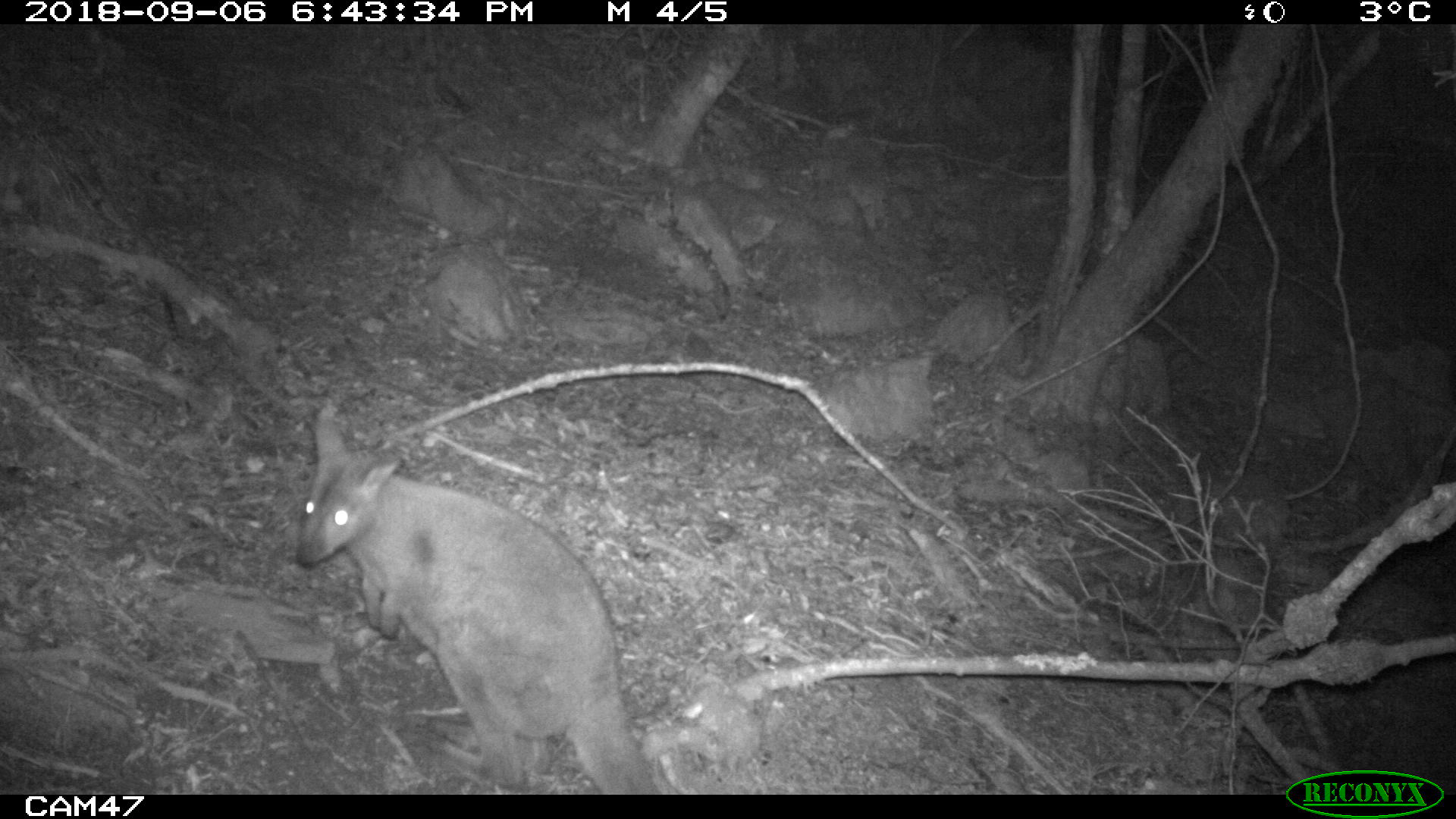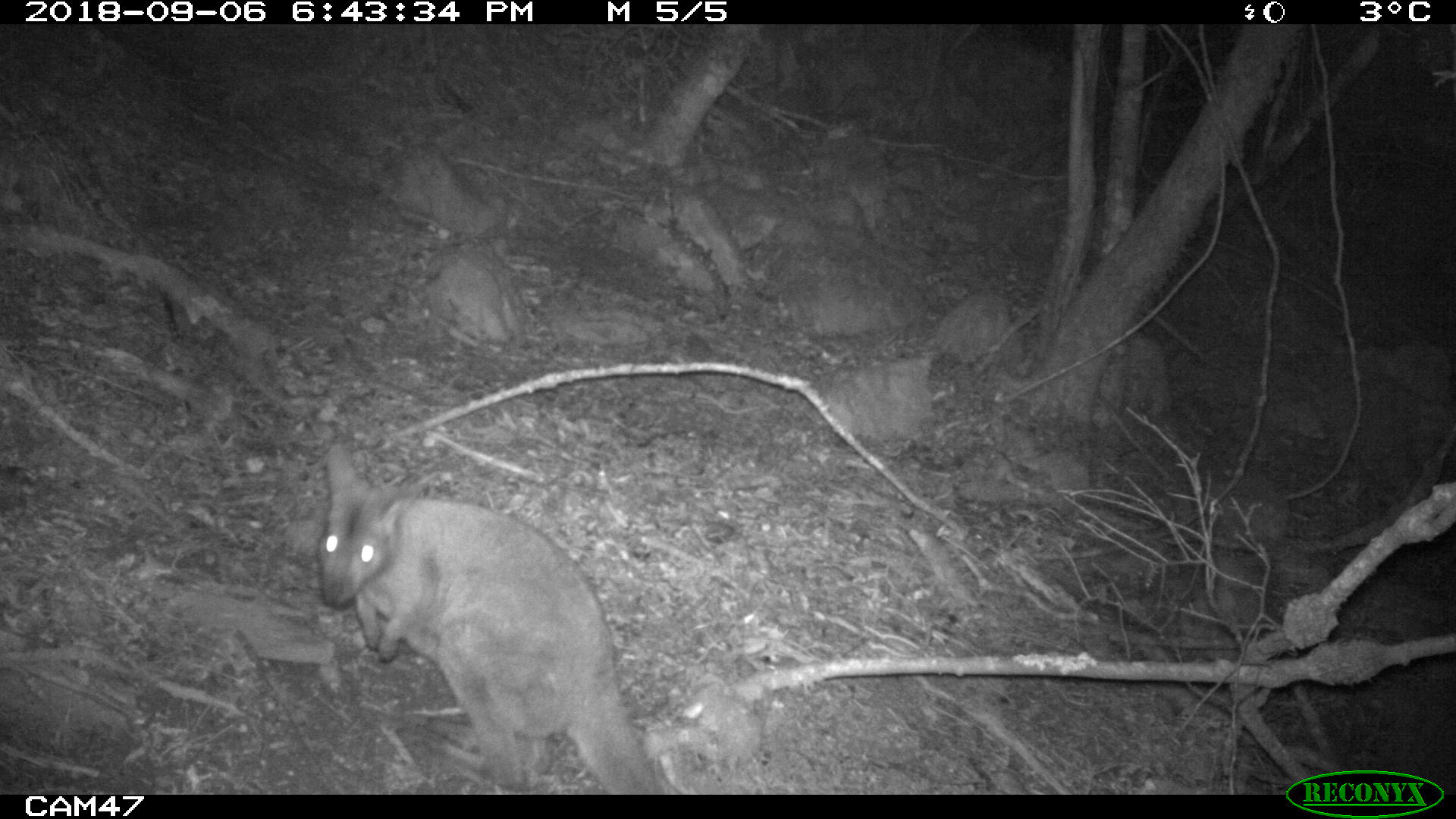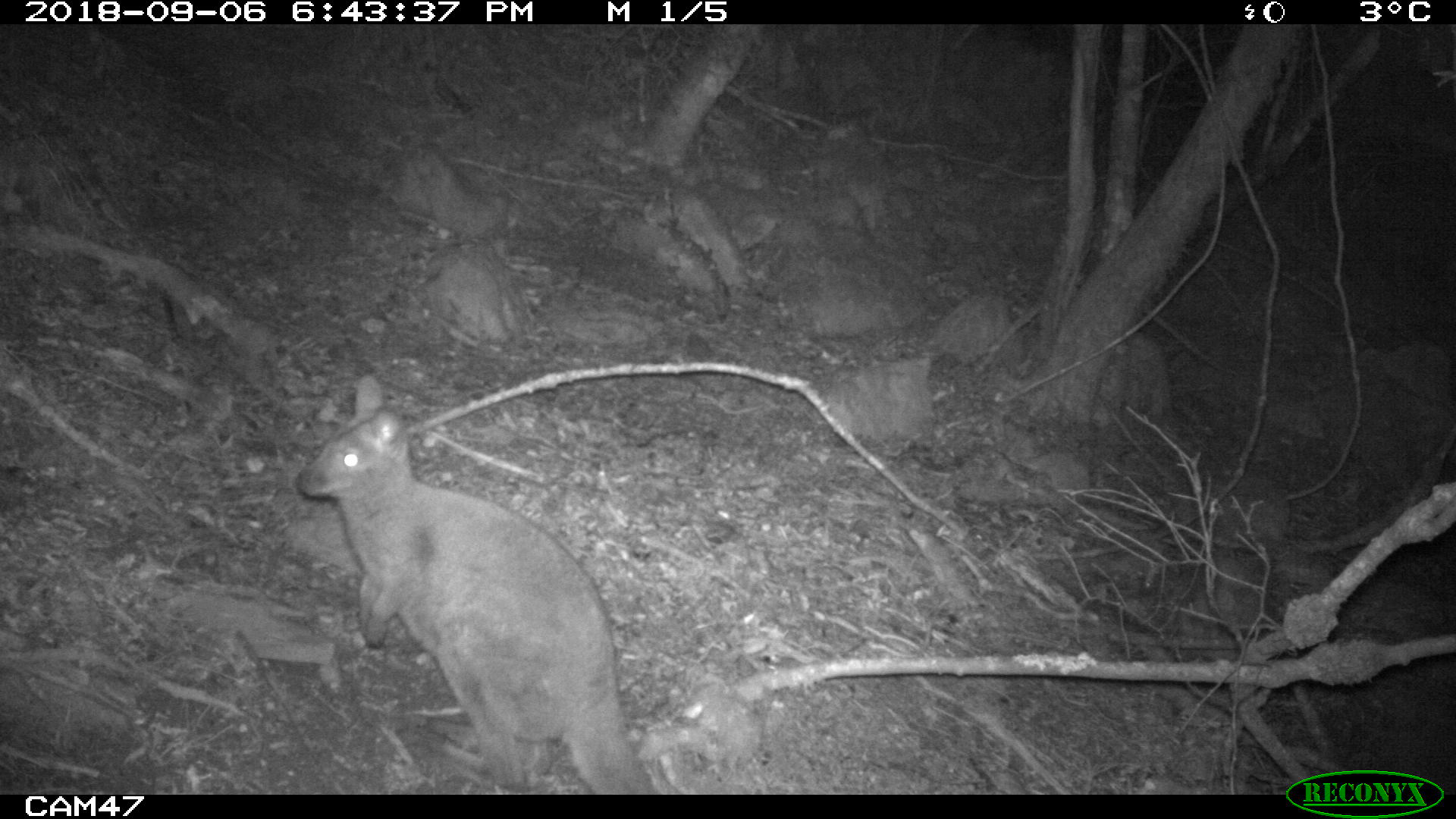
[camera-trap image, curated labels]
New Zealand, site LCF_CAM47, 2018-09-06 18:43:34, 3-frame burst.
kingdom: Animalia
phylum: Chordata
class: Mammalia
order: Diprotodontia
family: Macropodidae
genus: Notamacropus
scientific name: Notamacropus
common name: wallaby